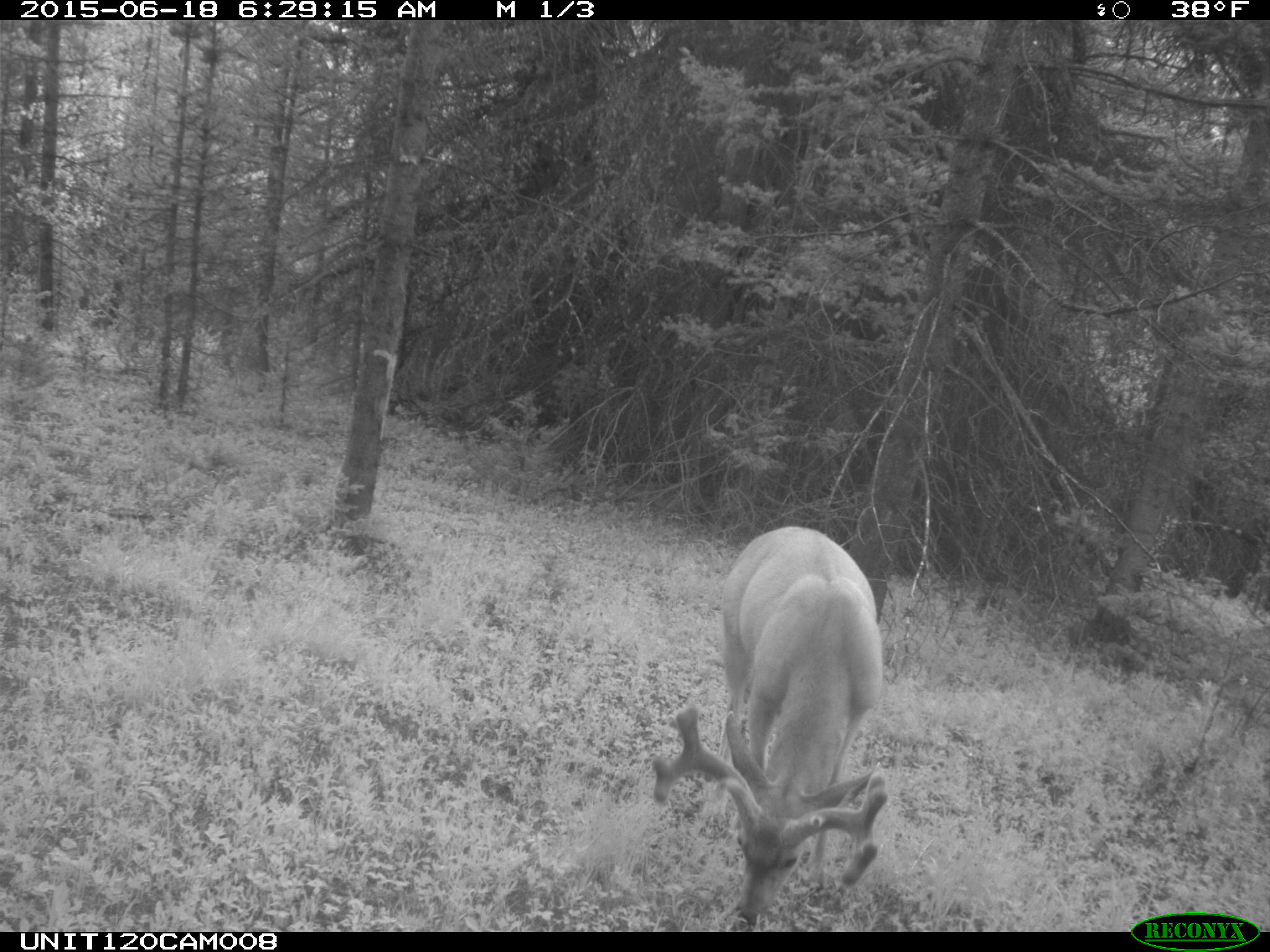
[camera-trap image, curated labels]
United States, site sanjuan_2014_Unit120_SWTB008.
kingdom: Animalia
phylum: Chordata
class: Mammalia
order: Artiodactyla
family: Cervidae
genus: Odocoileus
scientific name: Odocoileus hemionus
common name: mule deer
Odocoileus hemionus (mule deer).